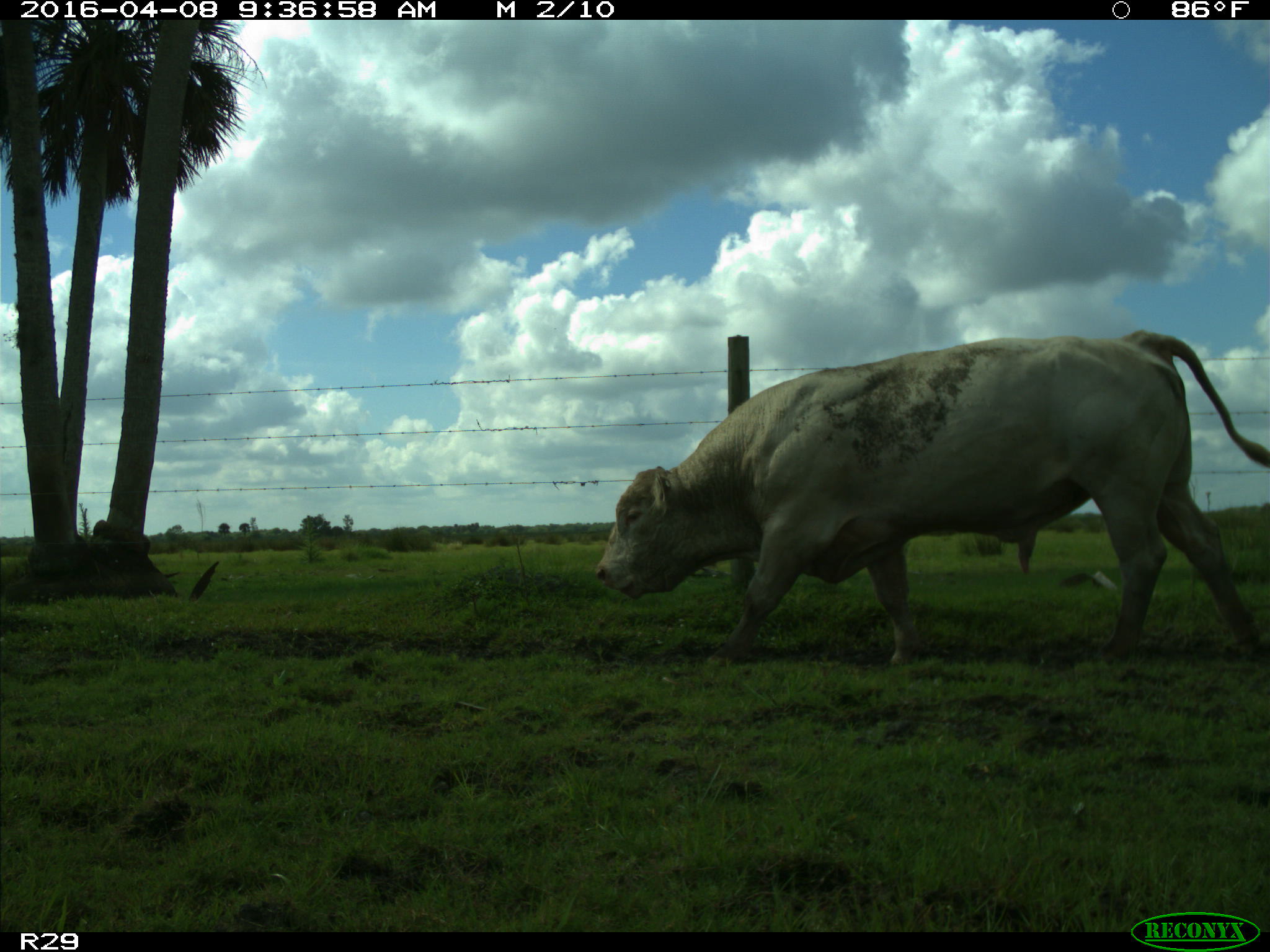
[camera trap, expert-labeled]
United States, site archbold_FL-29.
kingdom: Animalia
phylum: Chordata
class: Mammalia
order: Artiodactyla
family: Bovidae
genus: Bos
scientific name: Bos taurus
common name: domestic cow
Bos taurus (domestic cow).